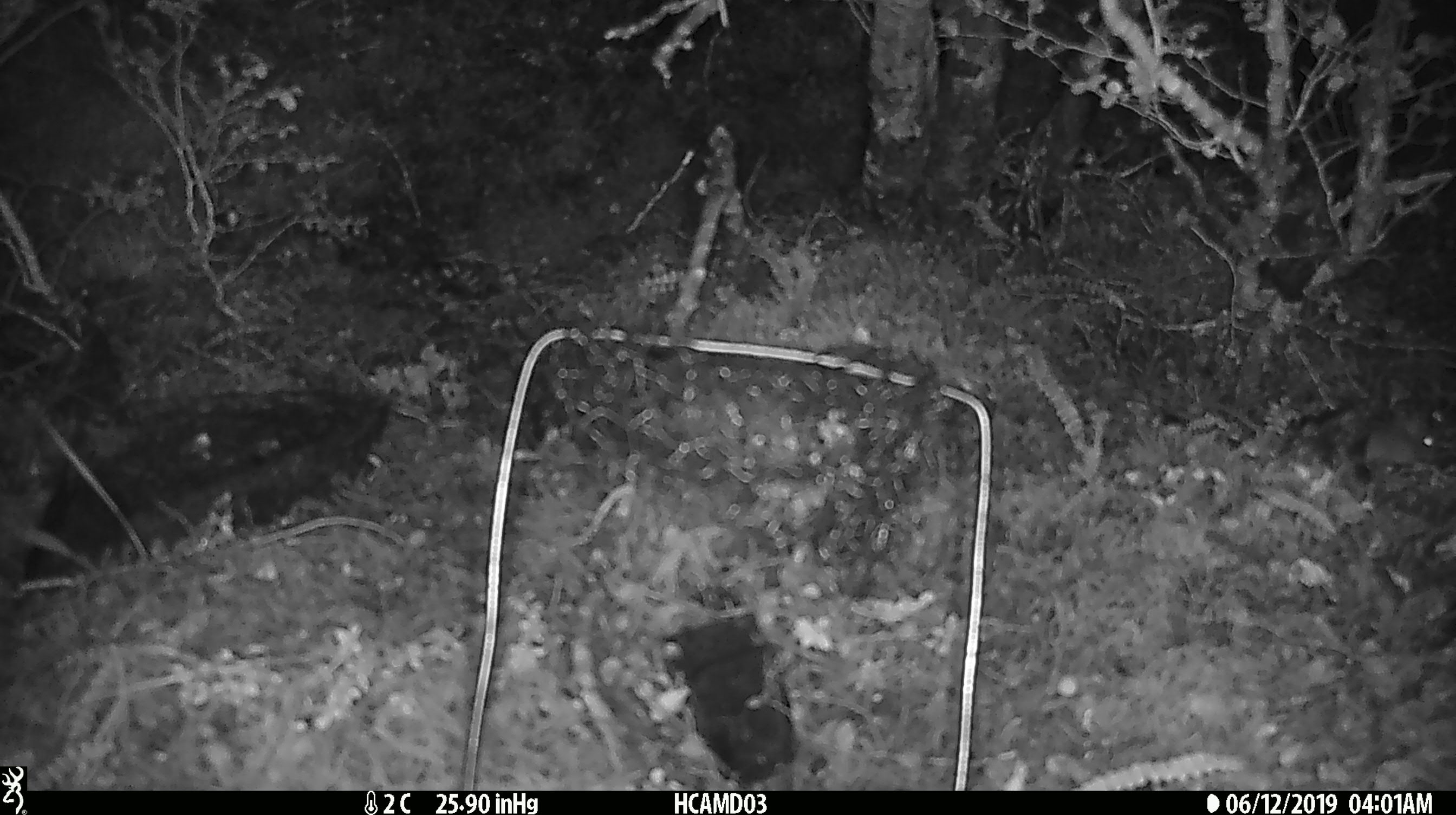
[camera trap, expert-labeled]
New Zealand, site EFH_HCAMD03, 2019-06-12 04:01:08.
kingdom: Animalia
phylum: Chordata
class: Mammalia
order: Rodentia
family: Muridae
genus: Mus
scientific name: Mus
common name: mouse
Mouse (Mus).